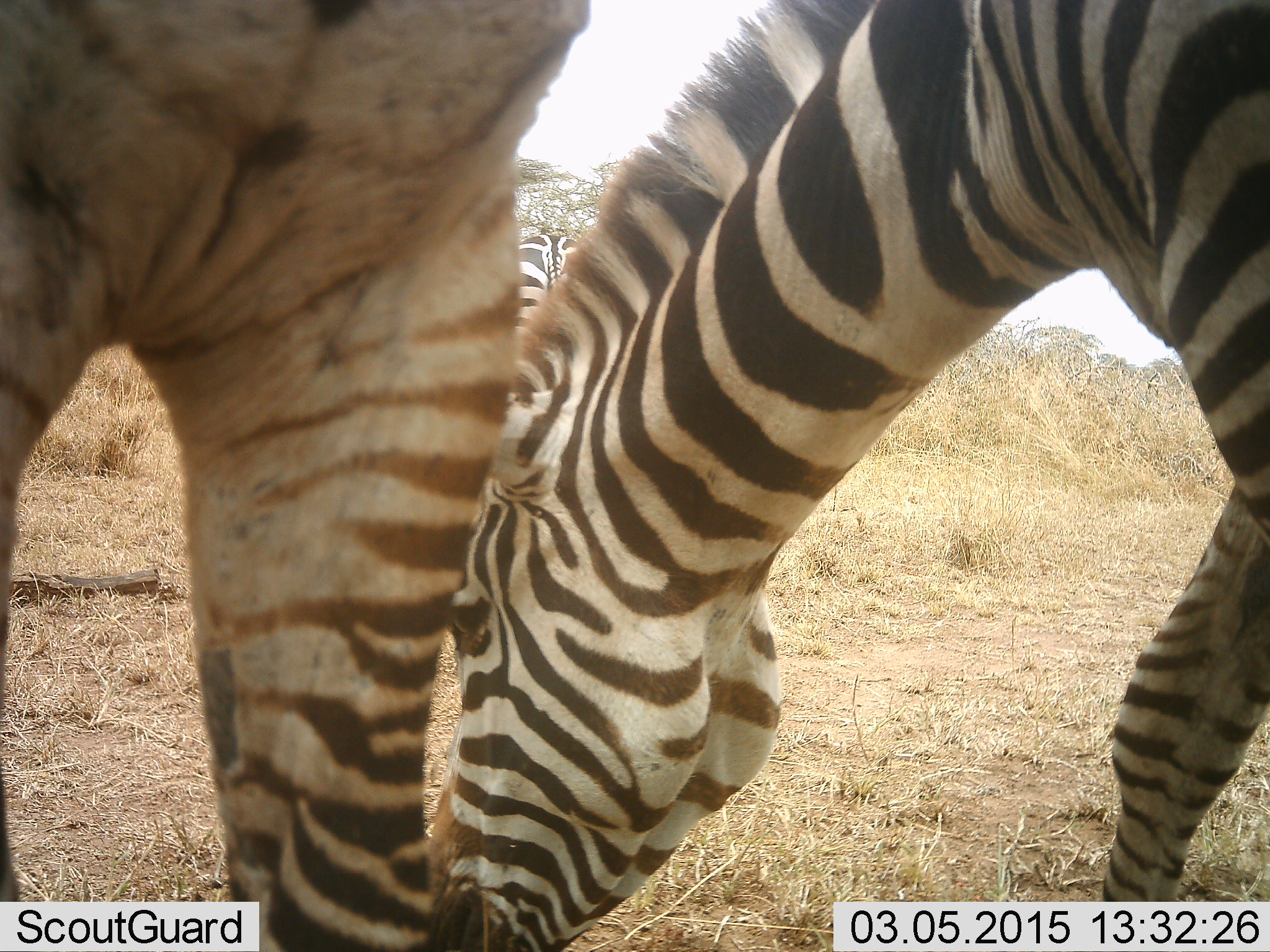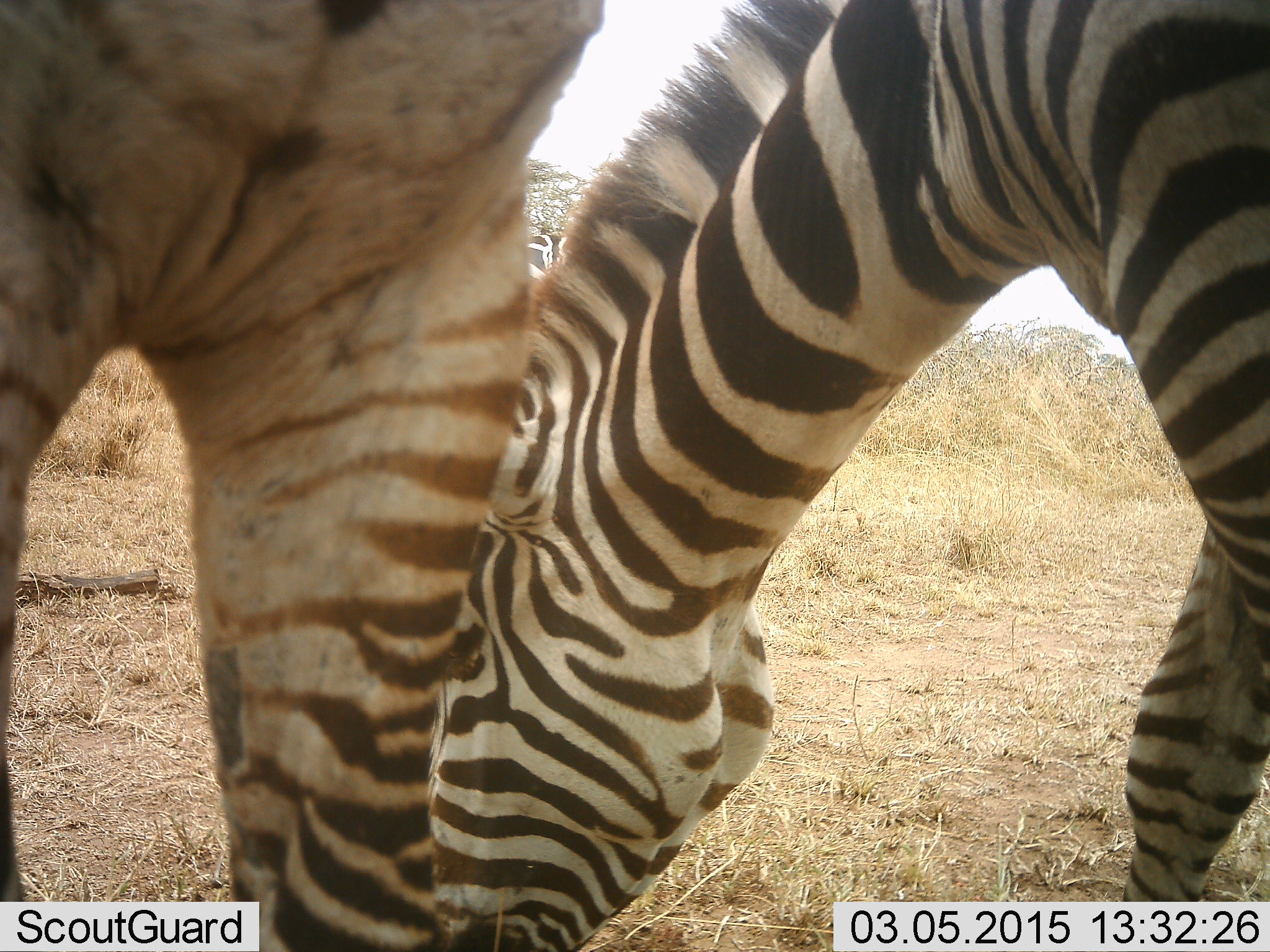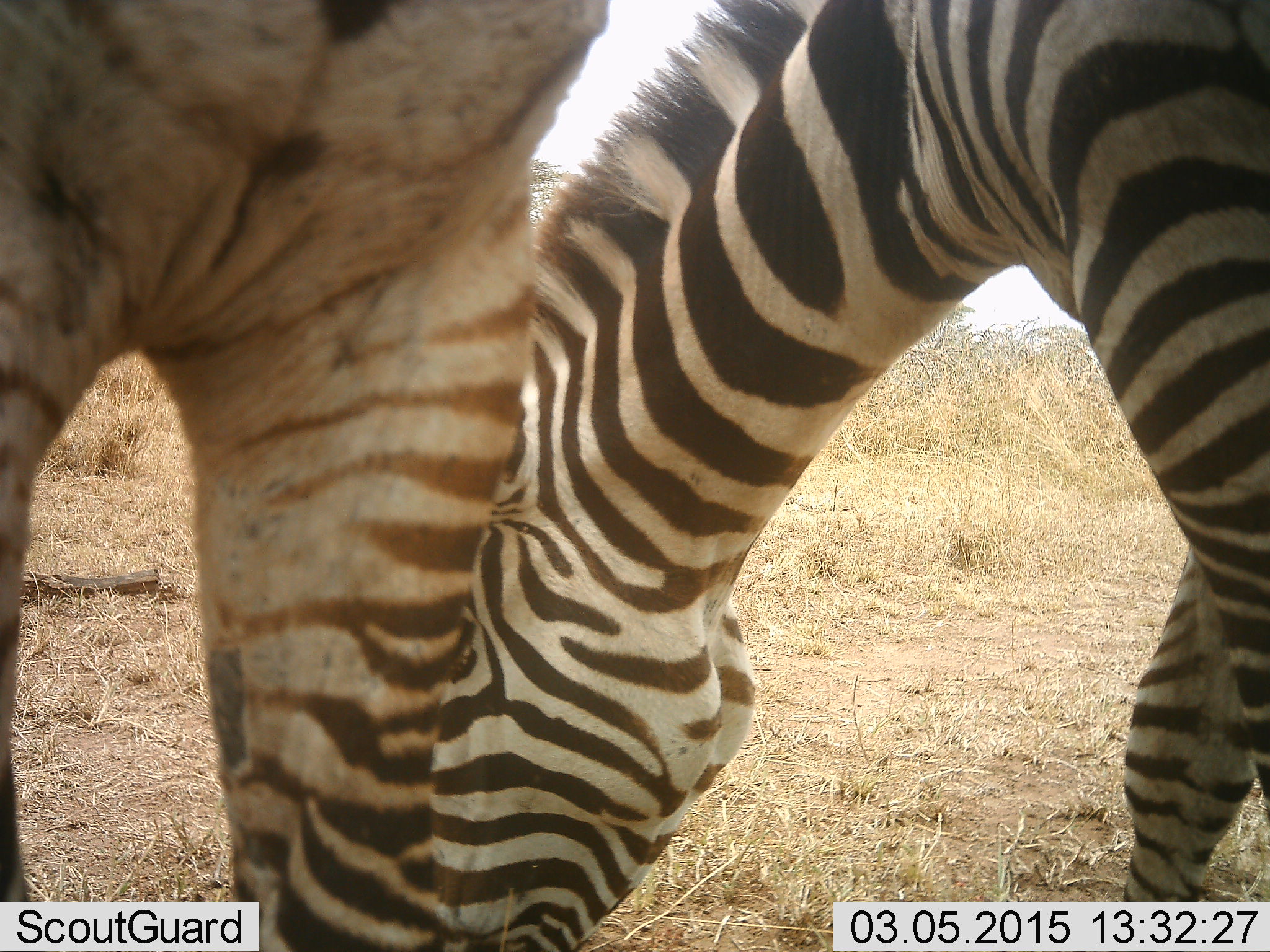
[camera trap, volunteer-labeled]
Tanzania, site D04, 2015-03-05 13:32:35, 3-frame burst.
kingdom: Animalia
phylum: Chordata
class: Mammalia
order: Perissodactyla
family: Equidae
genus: Equus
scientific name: Equus quagga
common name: plains zebra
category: zebra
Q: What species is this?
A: Zebra (plains zebra) (Equus quagga).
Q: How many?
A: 2.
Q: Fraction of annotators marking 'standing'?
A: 70%.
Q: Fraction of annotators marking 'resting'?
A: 0%.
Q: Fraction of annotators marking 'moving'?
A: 0%.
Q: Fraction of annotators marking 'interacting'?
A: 0%.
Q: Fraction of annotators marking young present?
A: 0%.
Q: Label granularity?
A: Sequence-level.